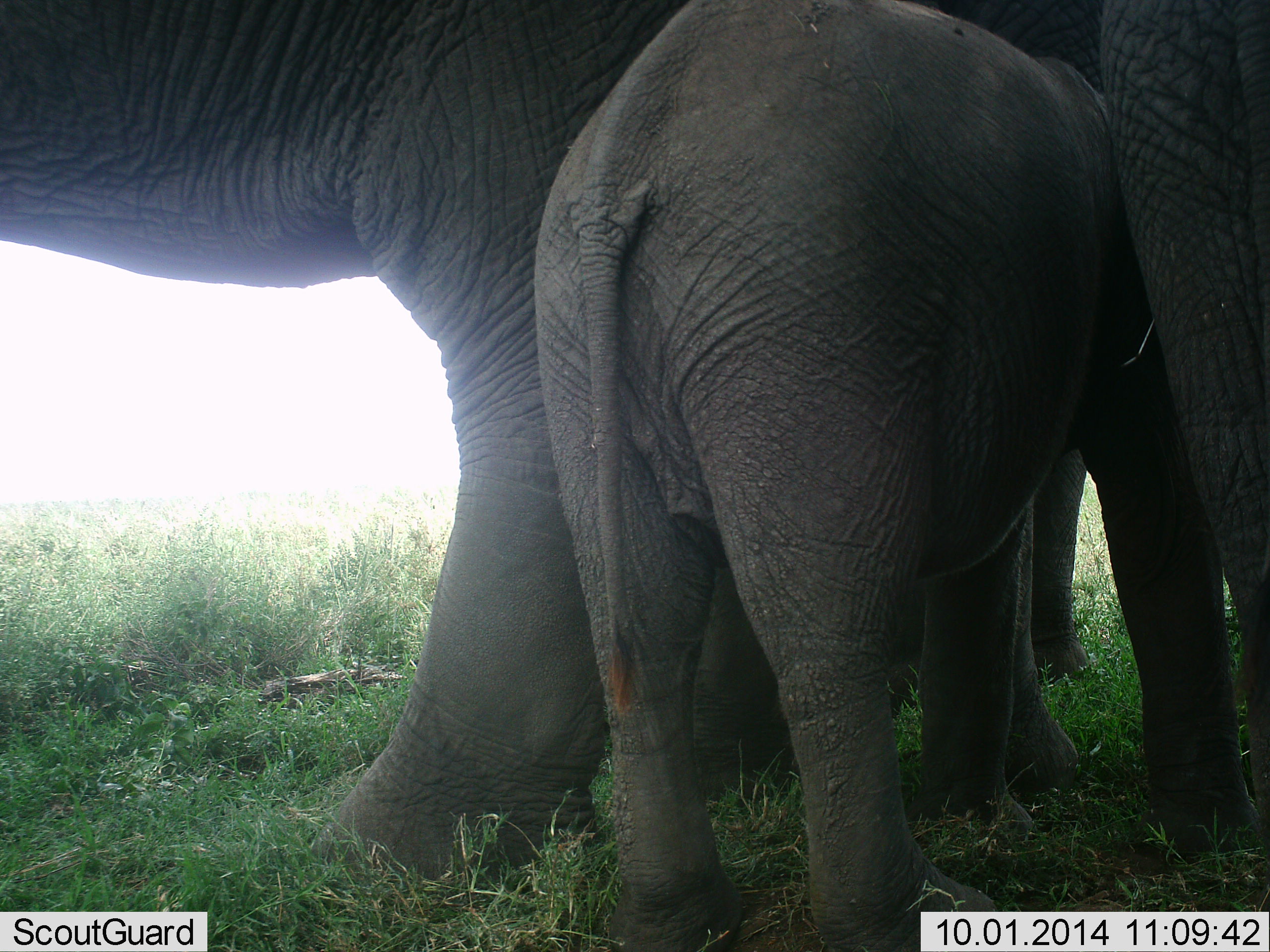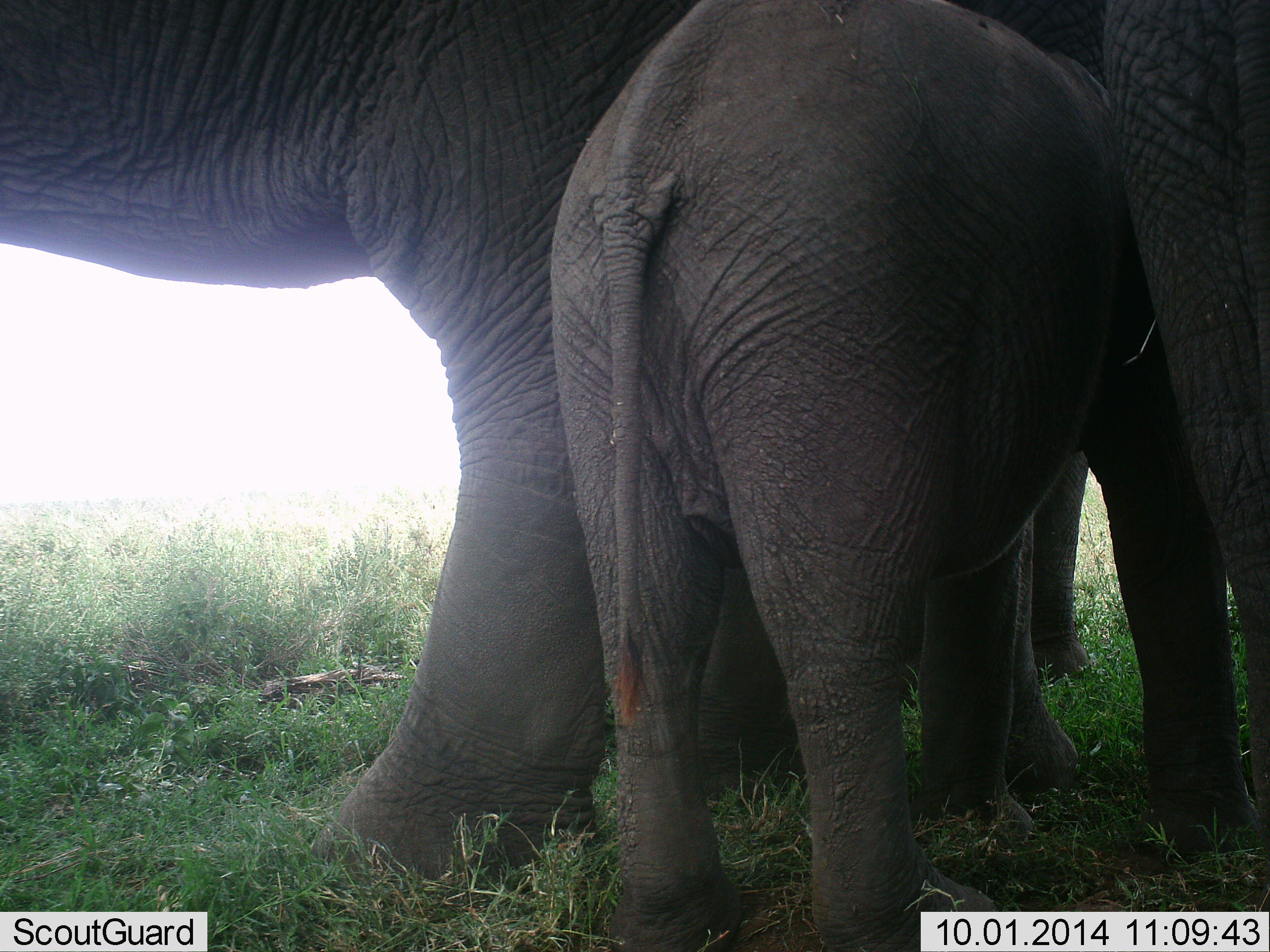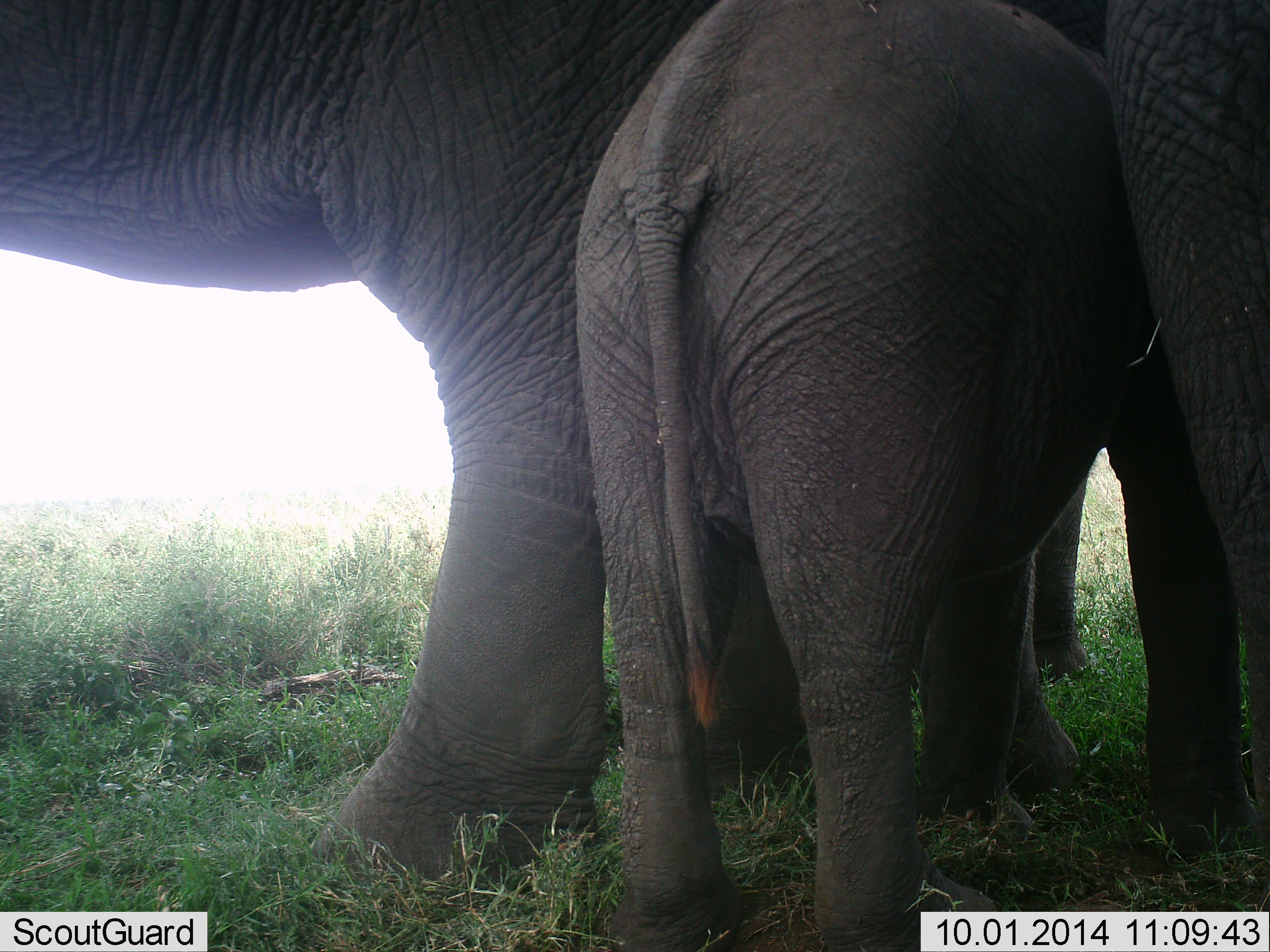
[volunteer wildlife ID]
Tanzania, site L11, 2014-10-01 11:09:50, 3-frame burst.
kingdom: Animalia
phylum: Chordata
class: Mammalia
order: Proboscidea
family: Elephantidae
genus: Loxodonta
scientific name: Loxodonta africana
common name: african bush elephant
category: elephant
Elephant (african bush elephant) (Loxodonta africana), count 3. Behavior (volunteer vote fractions): standing 100%, resting 0%, moving 0%, interacting 10%. Young present (vote fraction): 80%. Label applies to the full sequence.